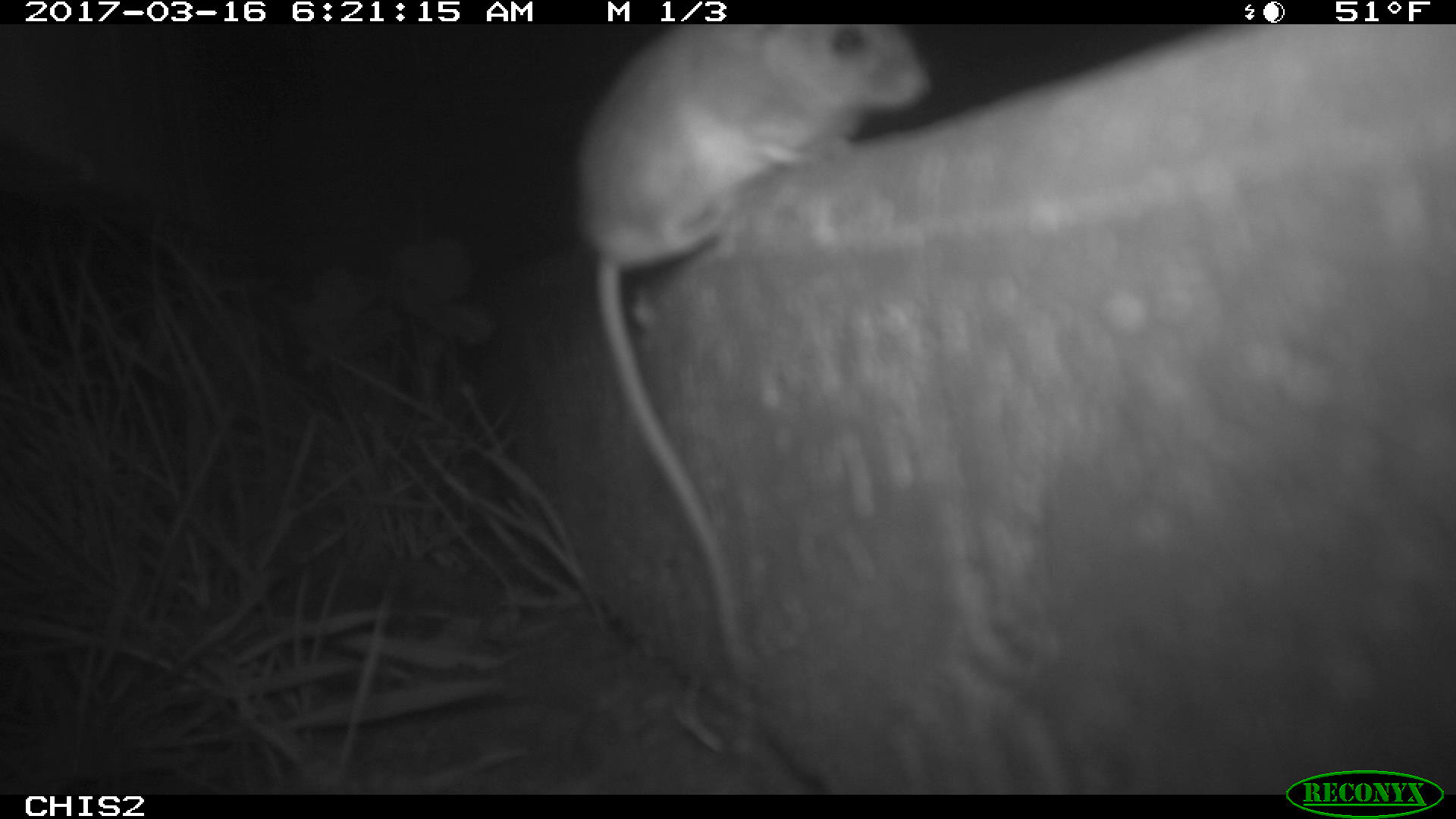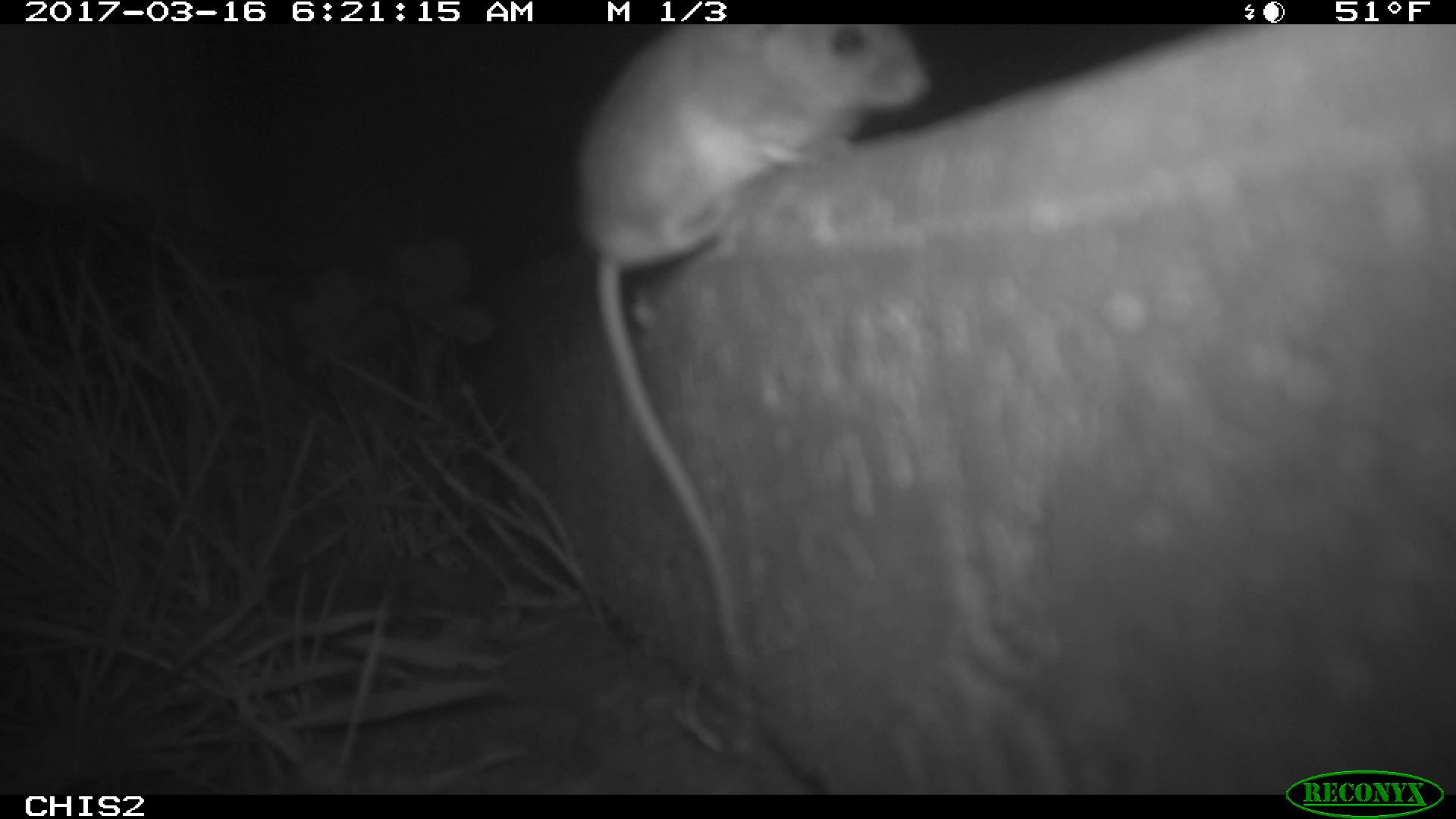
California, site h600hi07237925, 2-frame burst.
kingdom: Animalia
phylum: Chordata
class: Mammalia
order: Rodentia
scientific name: Rodentia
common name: rodent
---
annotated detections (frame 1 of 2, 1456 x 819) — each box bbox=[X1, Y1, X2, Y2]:
rodent: bbox=[573, 22, 937, 676]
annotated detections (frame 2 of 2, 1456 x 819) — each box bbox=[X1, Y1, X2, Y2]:
rodent: bbox=[573, 23, 930, 665]